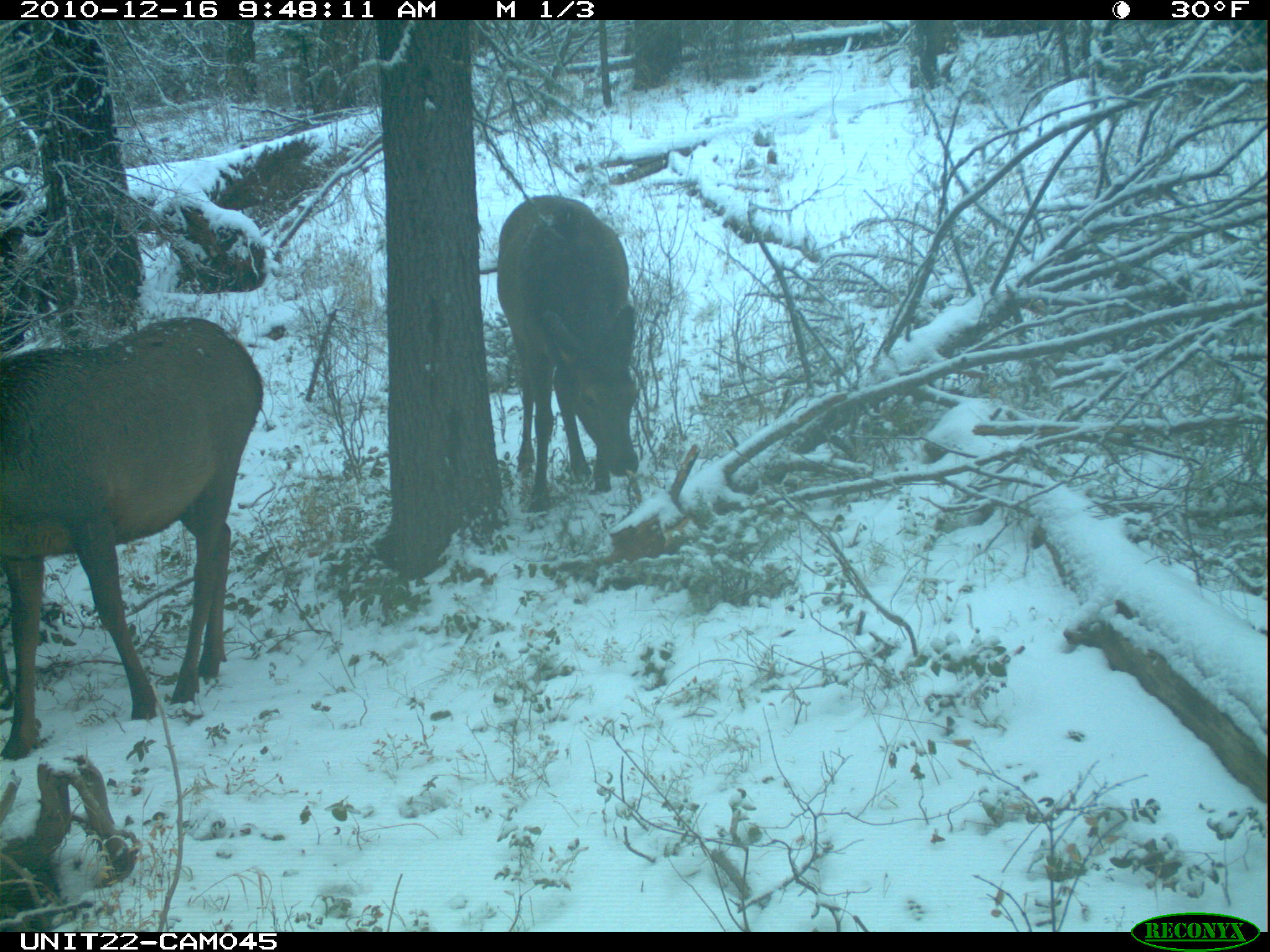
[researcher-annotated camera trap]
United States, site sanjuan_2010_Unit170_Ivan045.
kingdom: Animalia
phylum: Chordata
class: Mammalia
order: Artiodactyla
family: Cervidae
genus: Cervus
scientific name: Cervus elaphus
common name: red deer